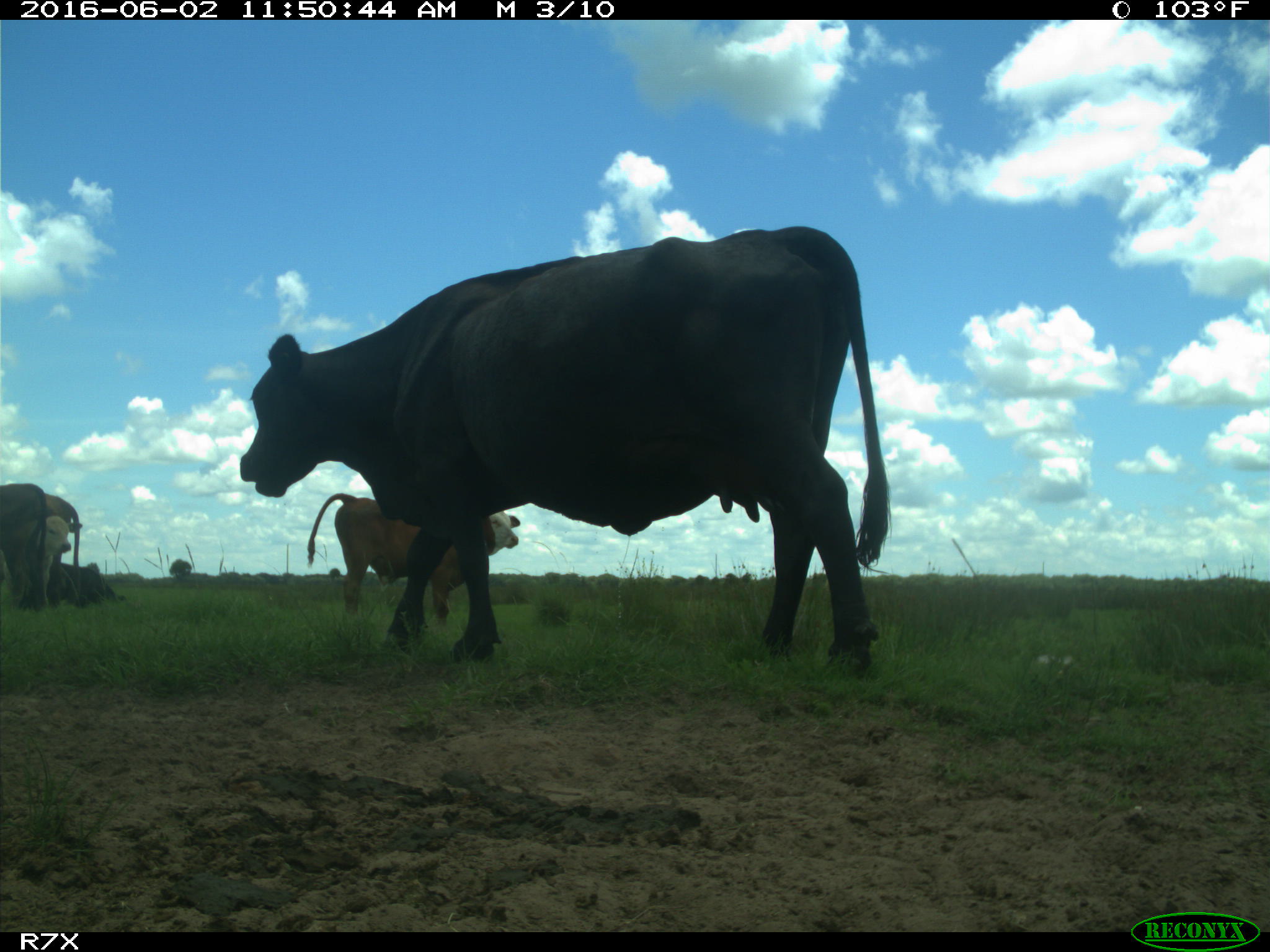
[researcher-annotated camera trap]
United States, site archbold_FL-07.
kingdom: Animalia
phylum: Chordata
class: Mammalia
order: Artiodactyla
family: Bovidae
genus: Bos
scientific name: Bos taurus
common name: domestic cow